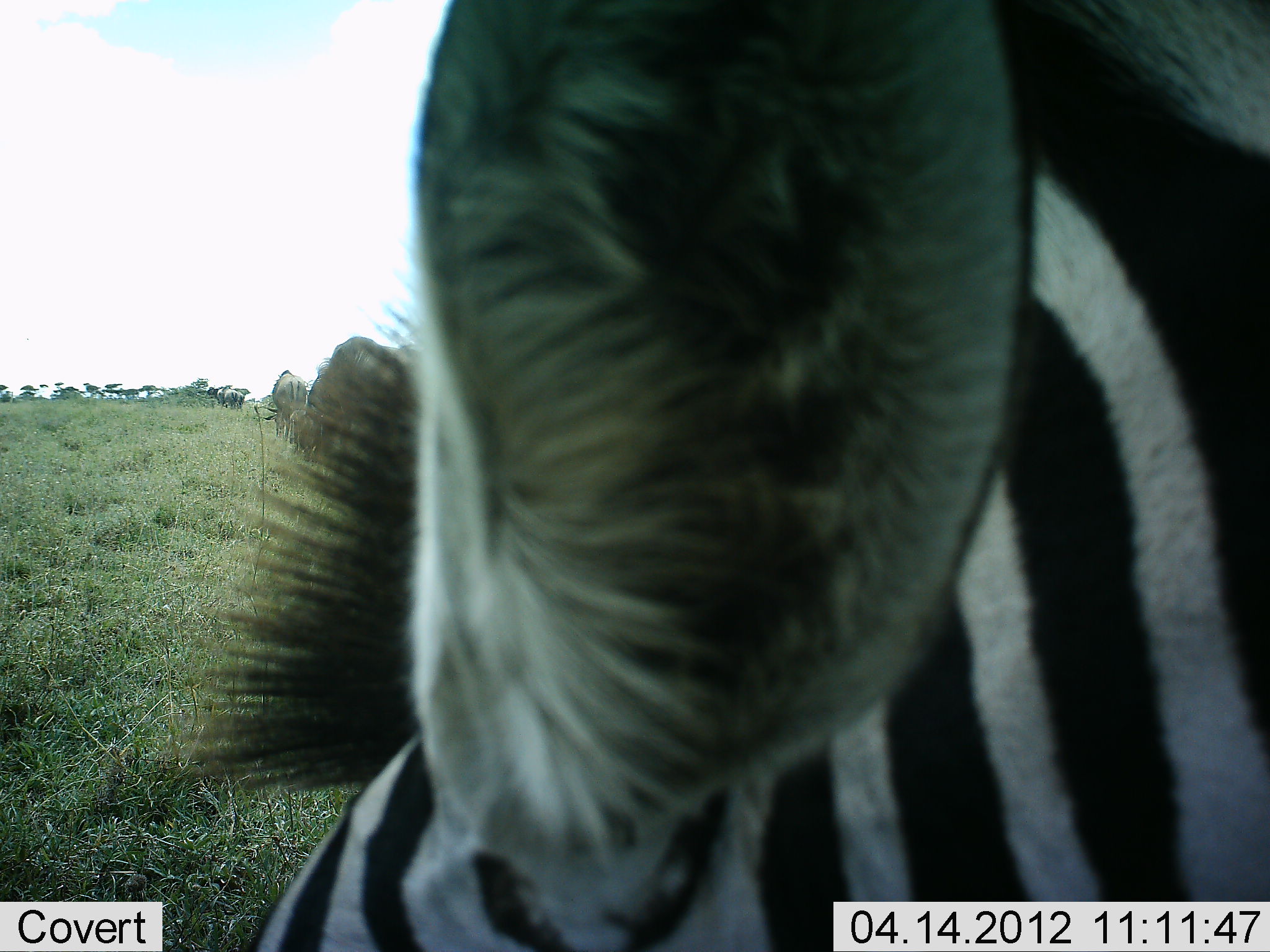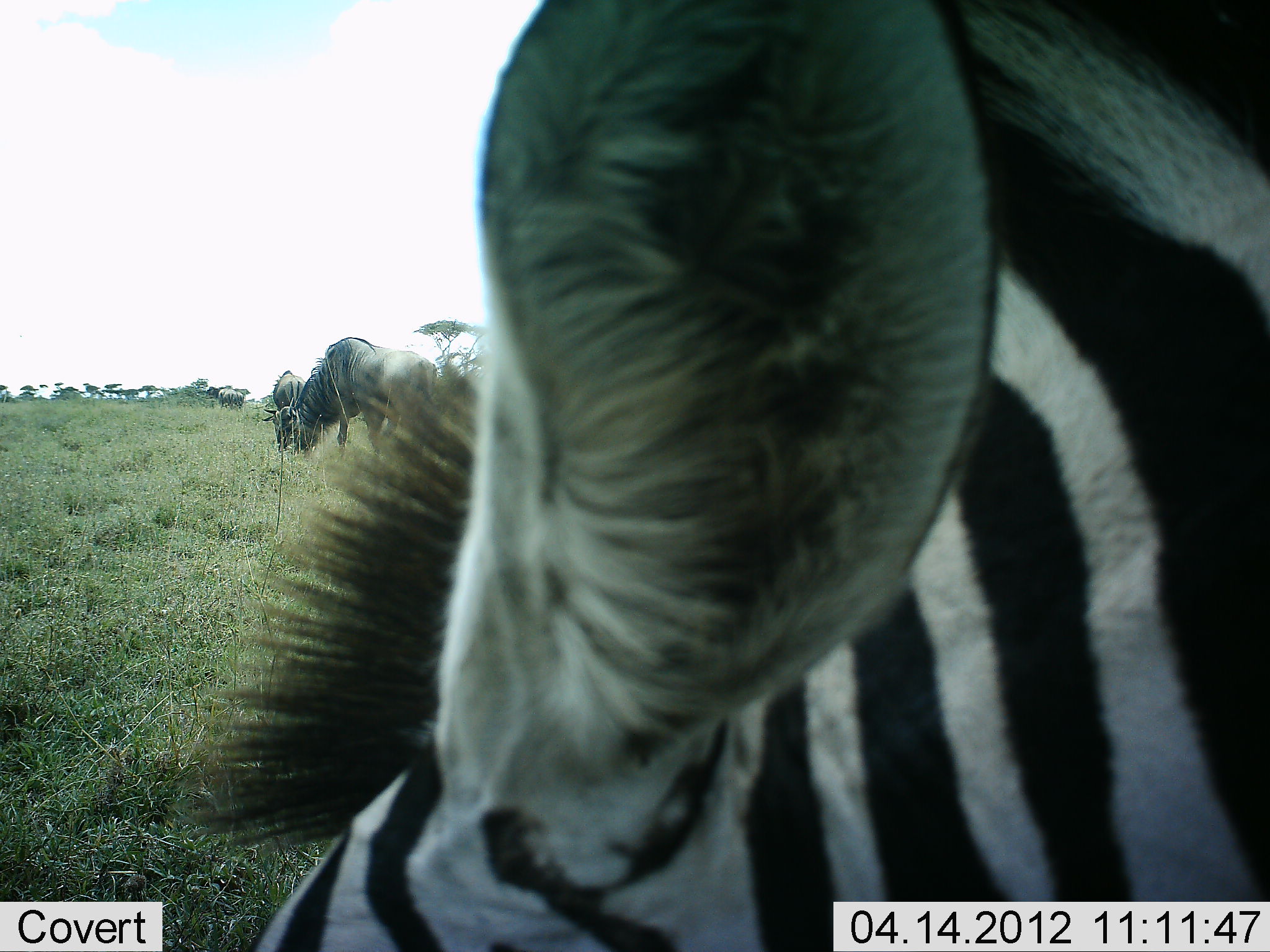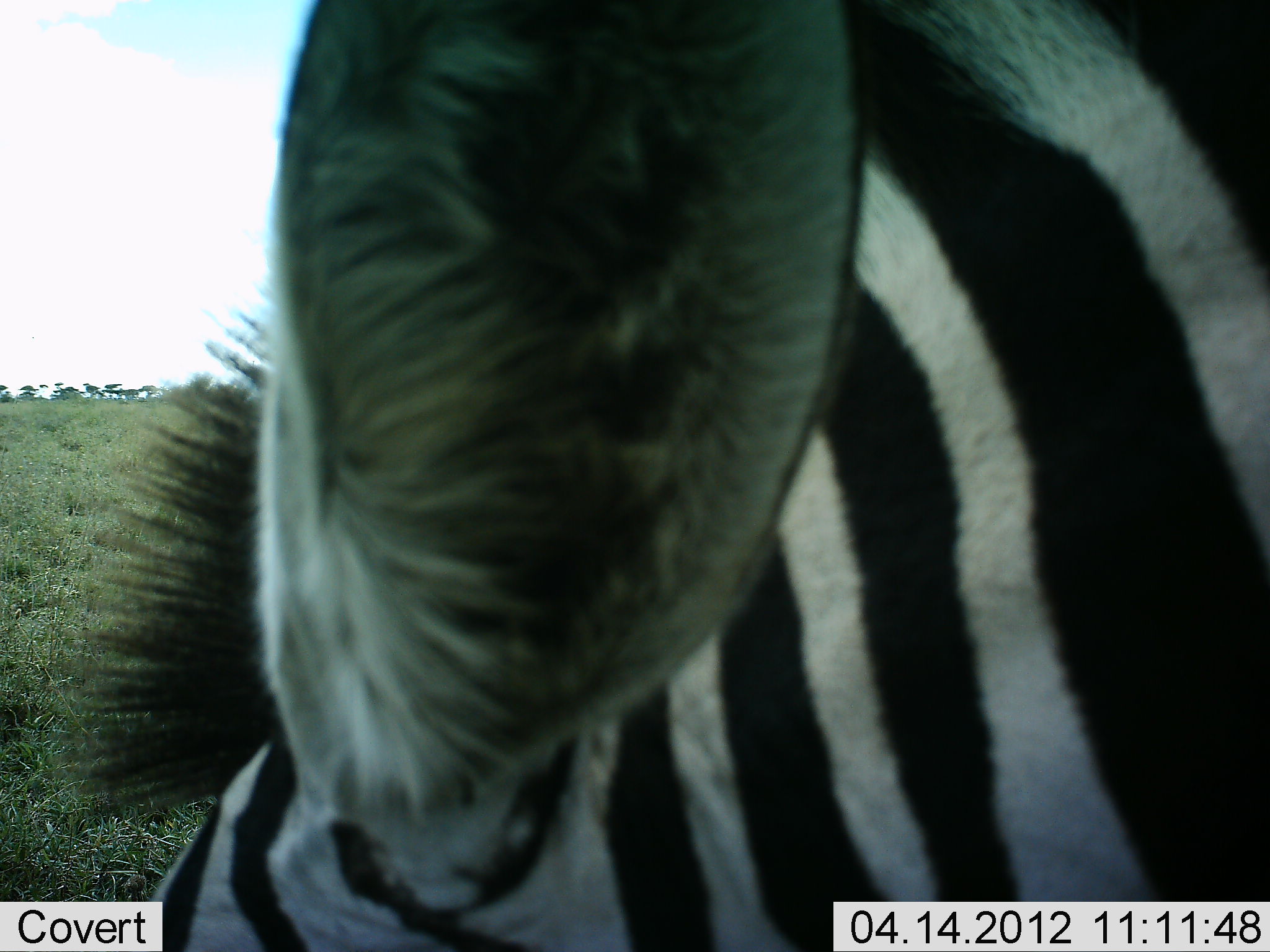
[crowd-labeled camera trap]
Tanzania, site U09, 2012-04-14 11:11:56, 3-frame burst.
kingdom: Animalia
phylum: Chordata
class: Mammalia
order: Artiodactyla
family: Bovidae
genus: Connochaetes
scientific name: Connochaetes taurinus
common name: blue wildebeest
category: wildebeest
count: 2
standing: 29%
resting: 0%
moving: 0%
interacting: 0%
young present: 0%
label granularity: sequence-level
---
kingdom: Animalia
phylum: Chordata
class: Mammalia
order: Perissodactyla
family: Equidae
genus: Equus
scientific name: Equus quagga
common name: plains zebra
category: zebra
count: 1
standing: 52%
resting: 0%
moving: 10%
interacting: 5%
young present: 0%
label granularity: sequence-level